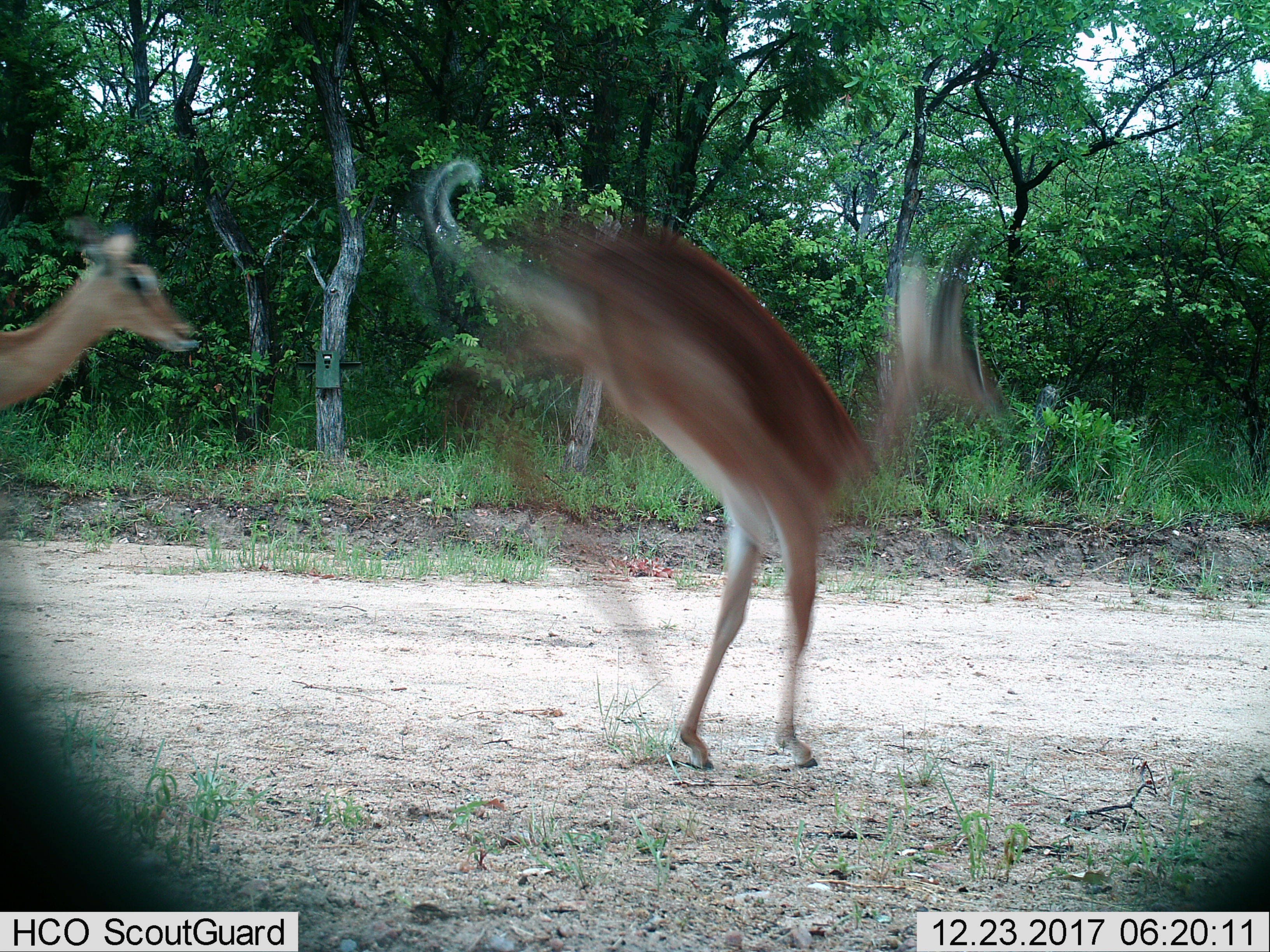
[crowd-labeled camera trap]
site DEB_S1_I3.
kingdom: Animalia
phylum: Chordata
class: Mammalia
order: Artiodactyla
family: Bovidae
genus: Aepyceros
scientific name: Aepyceros melampus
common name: impala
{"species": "impala (Aepyceros melampus)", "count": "2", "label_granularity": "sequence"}